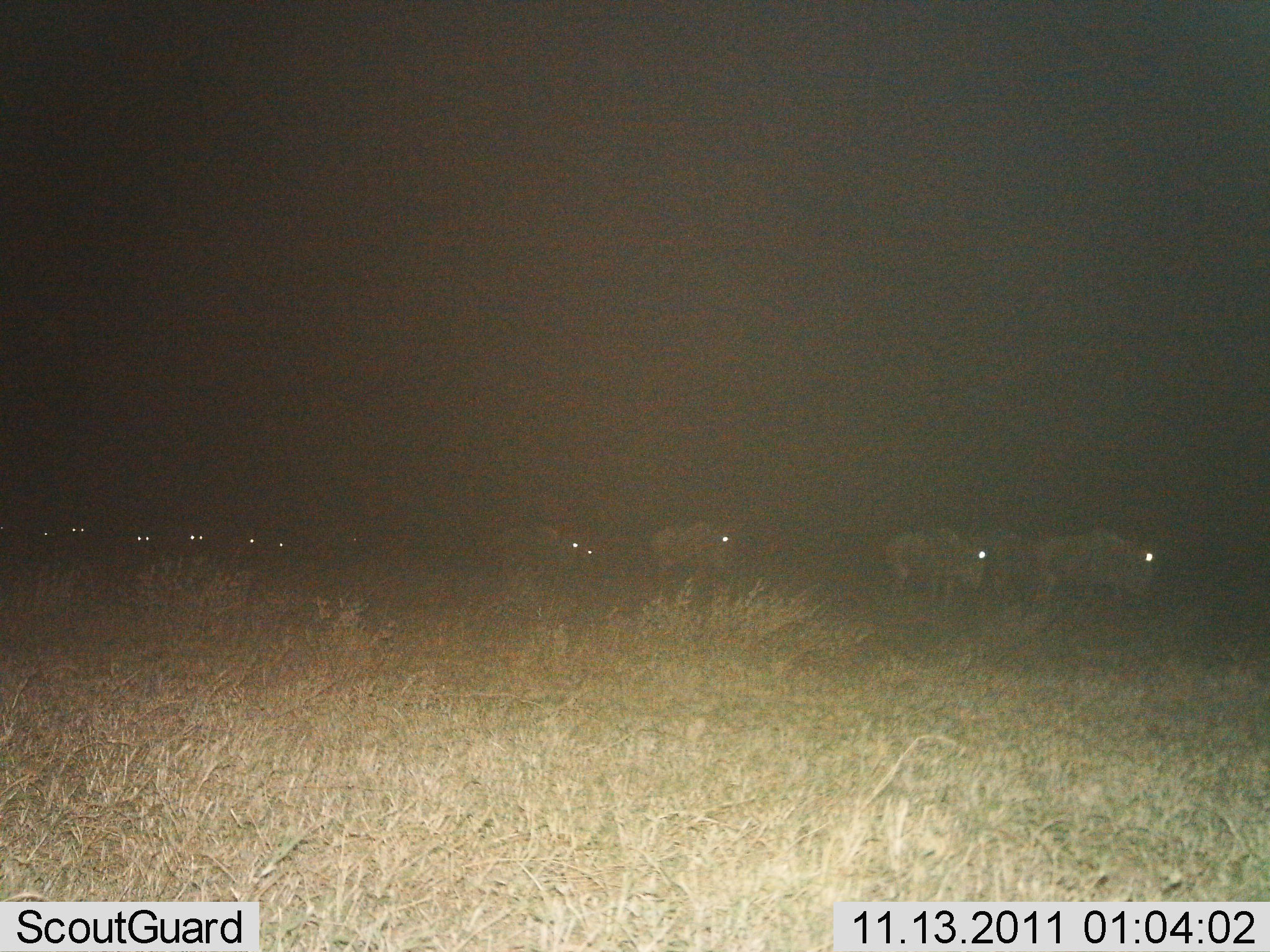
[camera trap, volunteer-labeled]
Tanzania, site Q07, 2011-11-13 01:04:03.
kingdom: Animalia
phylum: Chordata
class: Mammalia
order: Artiodactyla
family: Bovidae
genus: Connochaetes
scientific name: Connochaetes taurinus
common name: blue wildebeest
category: wildebeest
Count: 10.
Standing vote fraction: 15%.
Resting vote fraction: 0%.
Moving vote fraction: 85%.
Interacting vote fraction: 0%.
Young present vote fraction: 0%.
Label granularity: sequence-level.